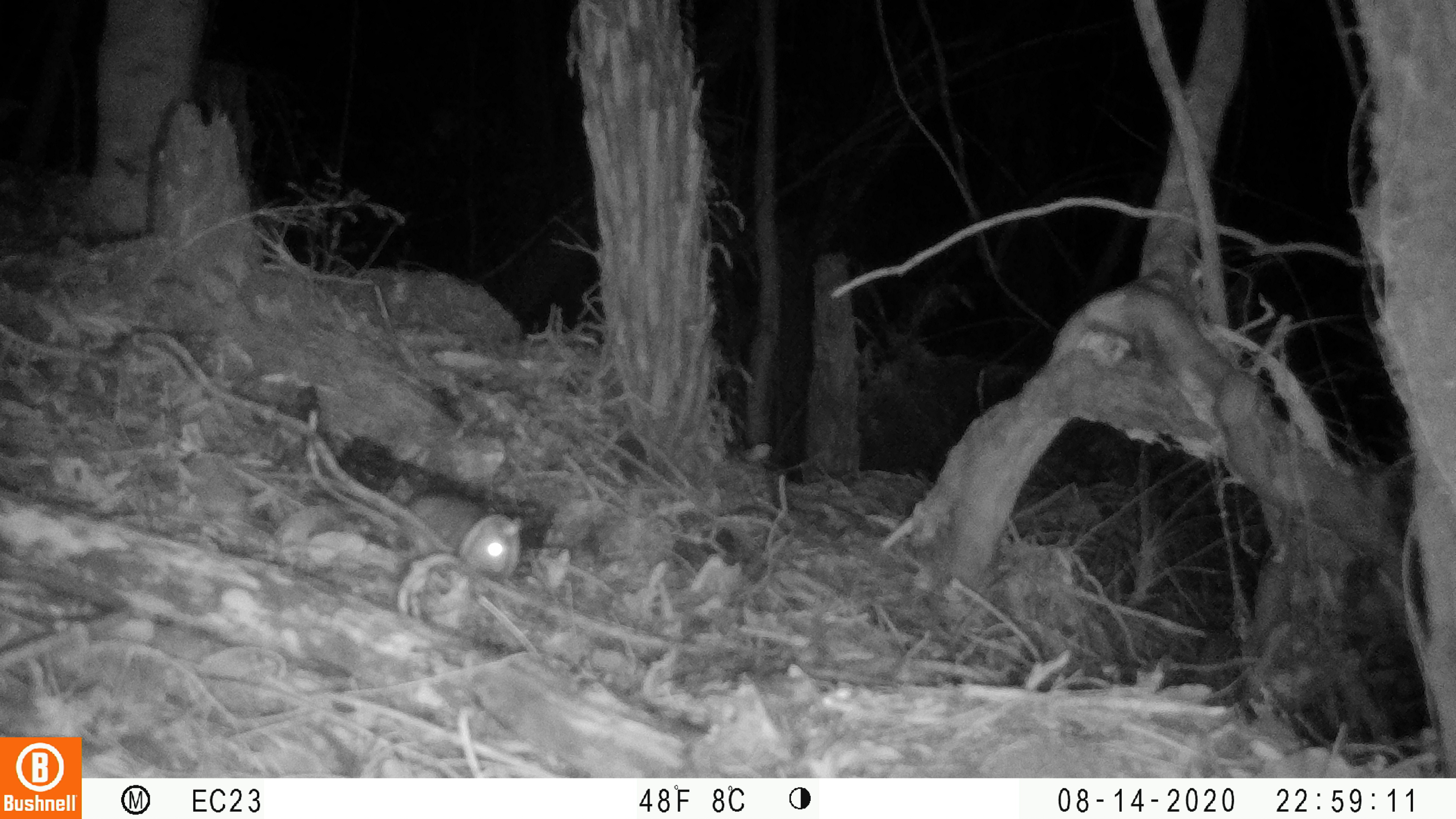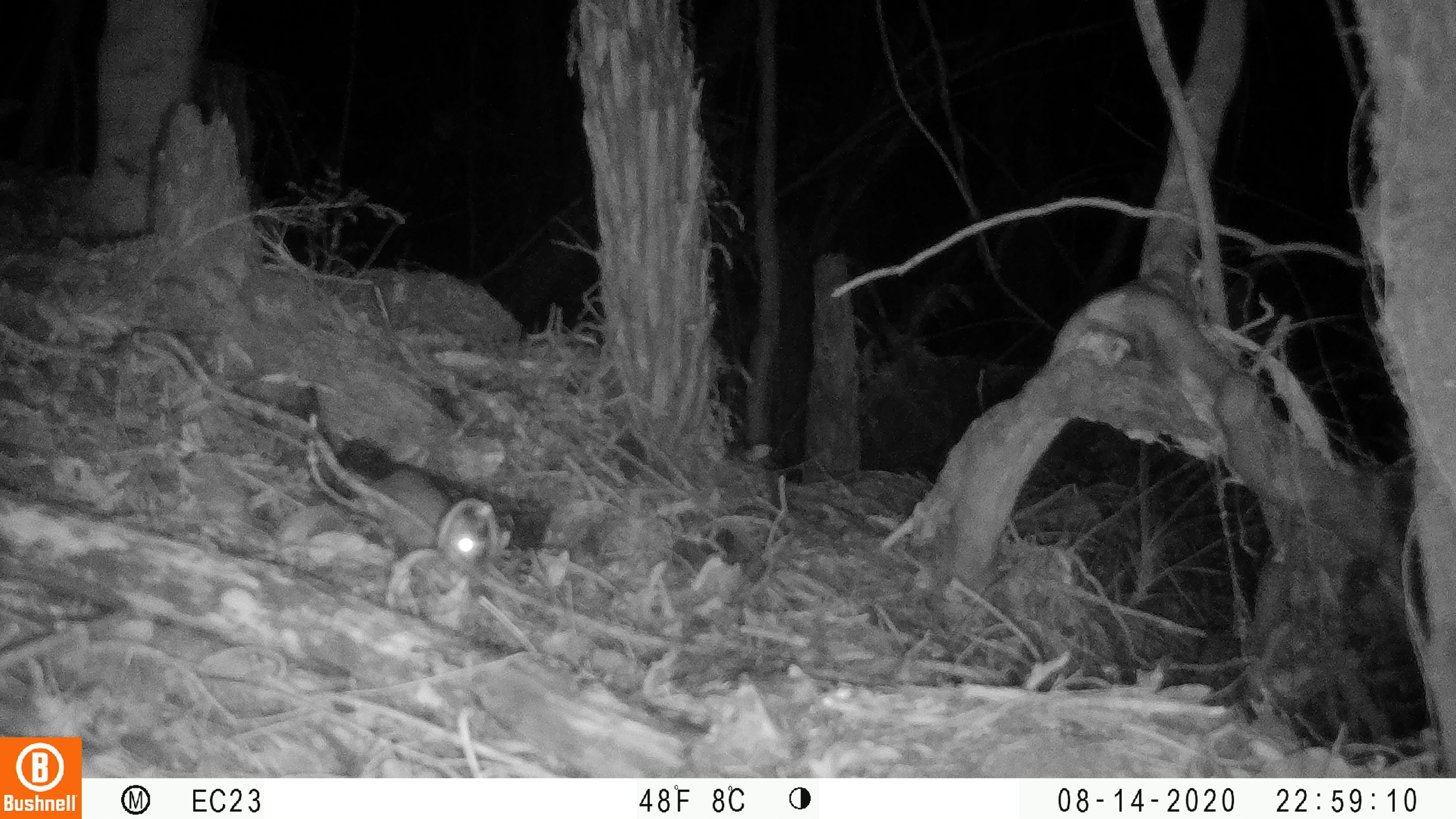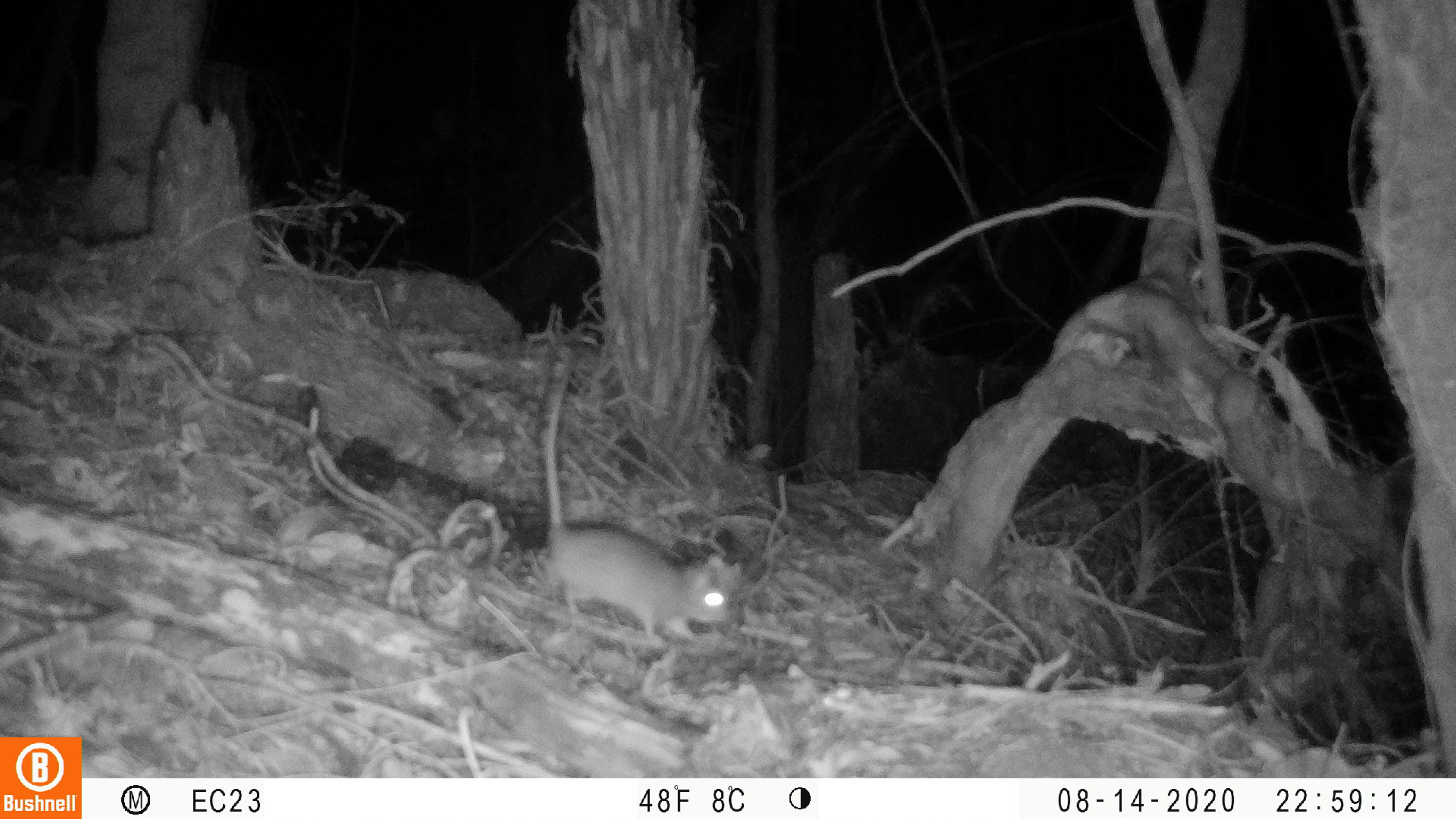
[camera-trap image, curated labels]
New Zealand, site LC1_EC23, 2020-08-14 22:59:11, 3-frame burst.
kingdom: Animalia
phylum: Chordata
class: Mammalia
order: Rodentia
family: Muridae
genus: Rattus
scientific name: Rattus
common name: rat